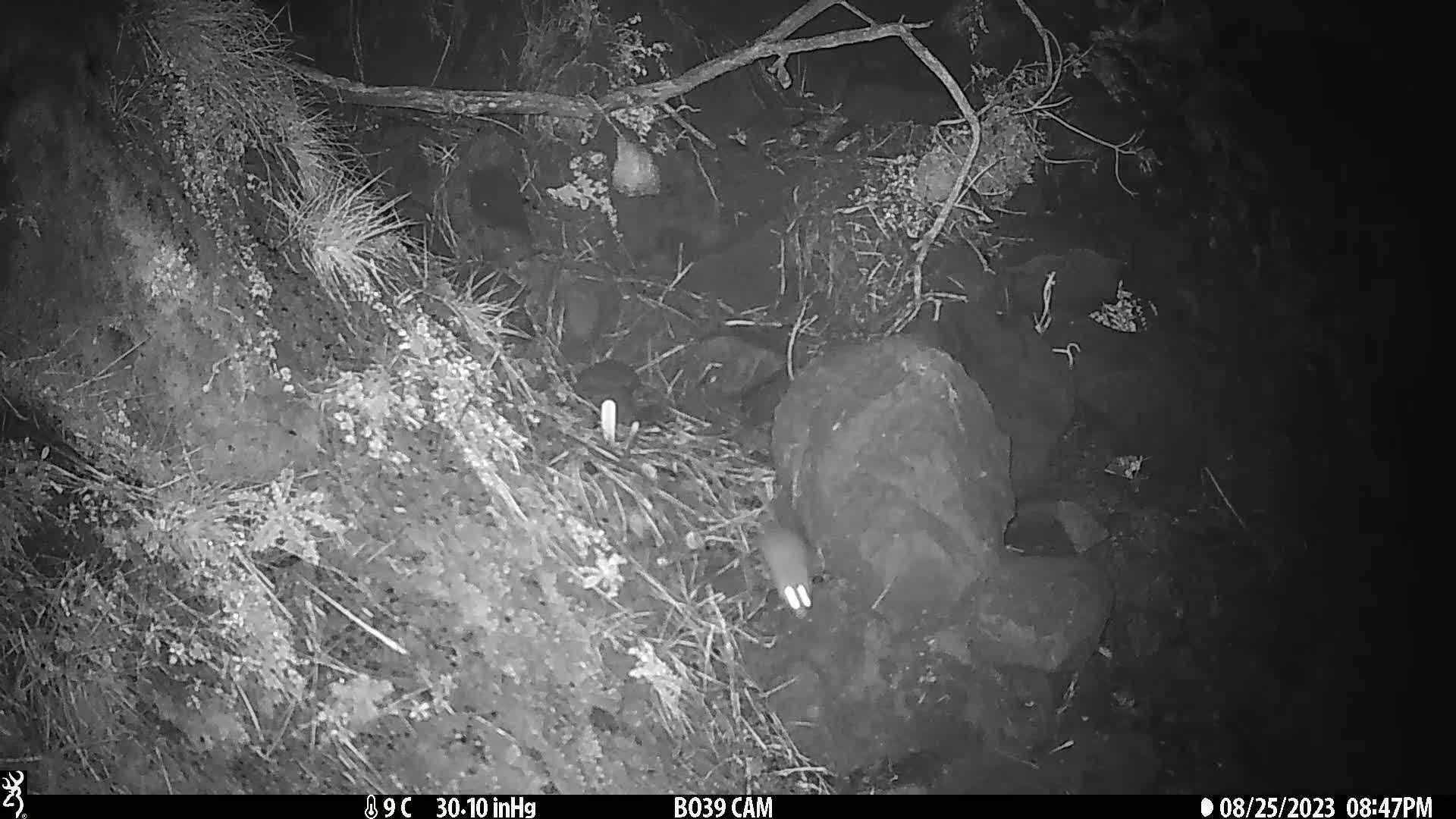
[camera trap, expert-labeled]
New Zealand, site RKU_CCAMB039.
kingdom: Animalia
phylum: Chordata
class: Mammalia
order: Rodentia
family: Muridae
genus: Rattus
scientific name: Rattus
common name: rat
Rat (Rattus).